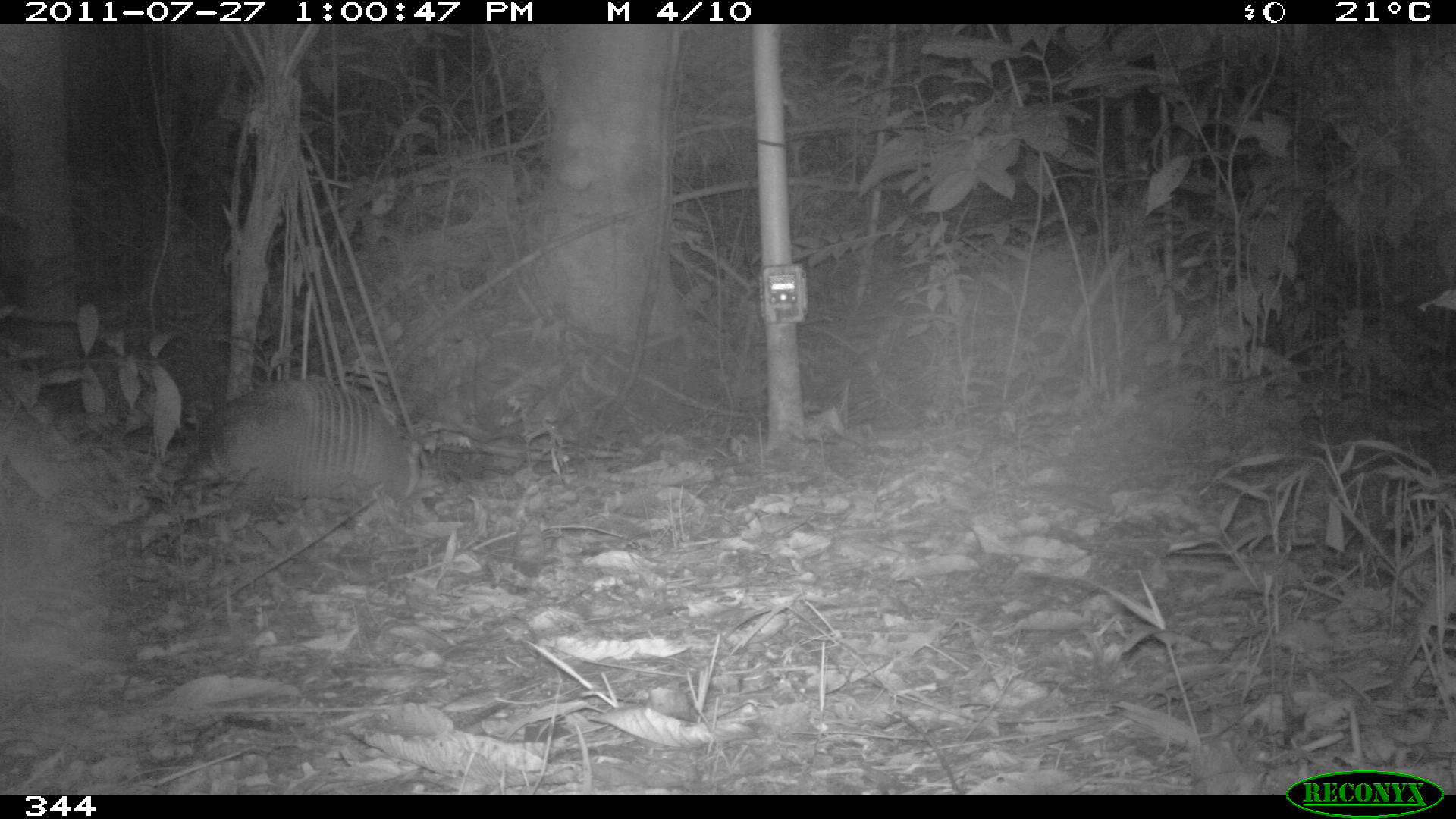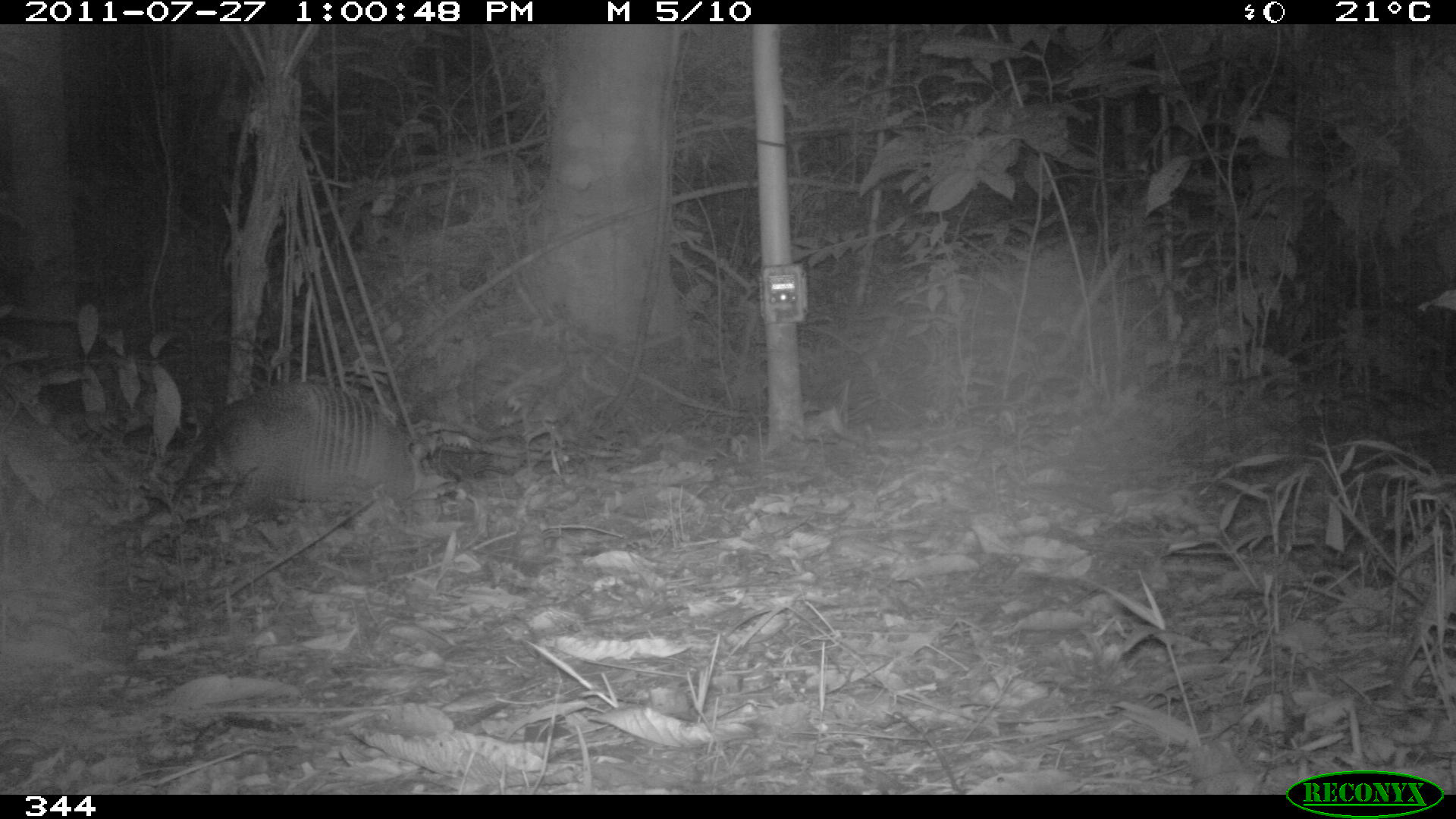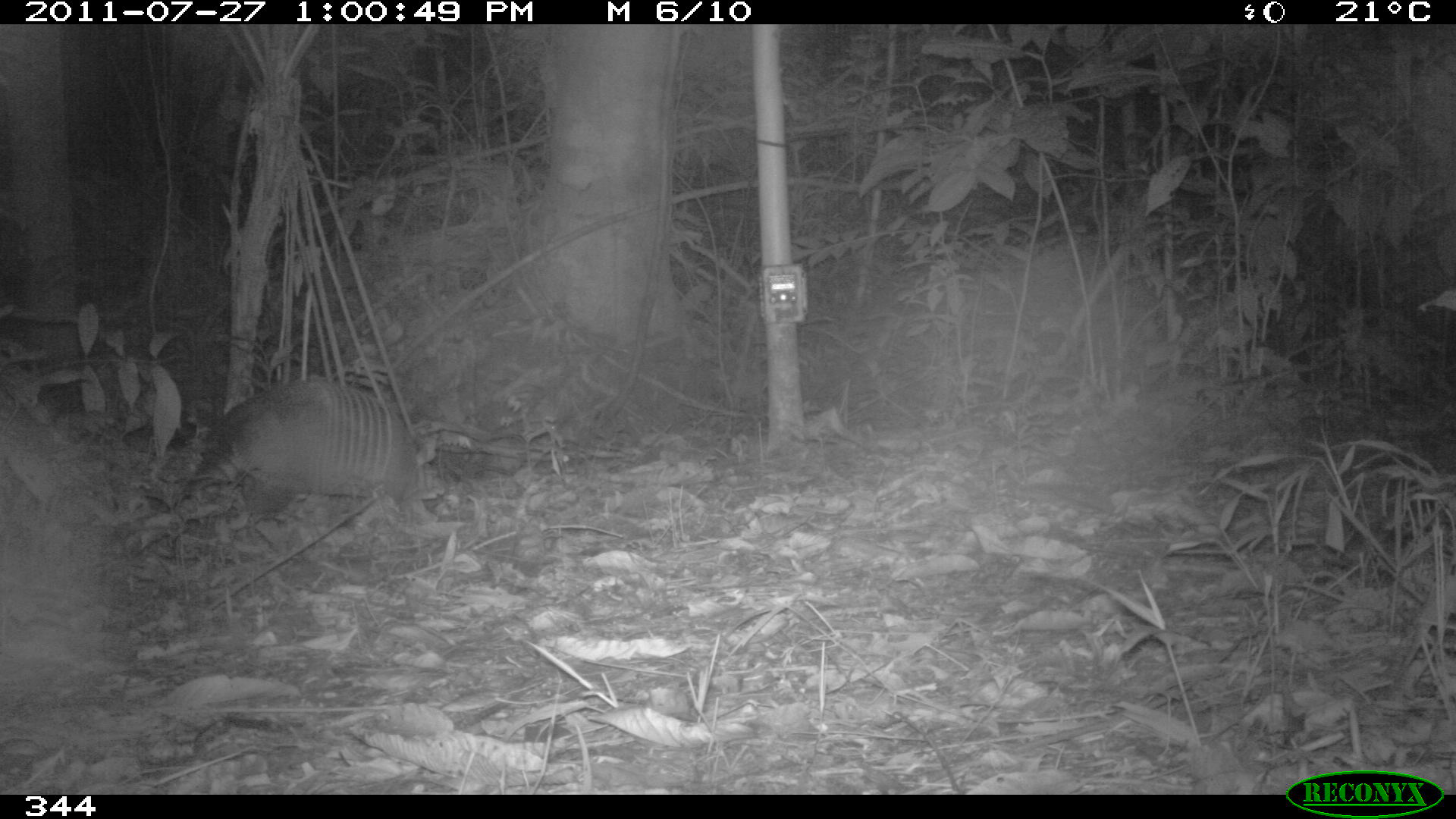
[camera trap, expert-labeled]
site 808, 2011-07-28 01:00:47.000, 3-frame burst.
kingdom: Animalia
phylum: Chordata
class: Mammalia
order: Cingulata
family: Dasypodidae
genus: Dasypus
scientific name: Dasypus novemcinctus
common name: nine-banded armadillo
Dasypus novemcinctus (nine-banded armadillo).